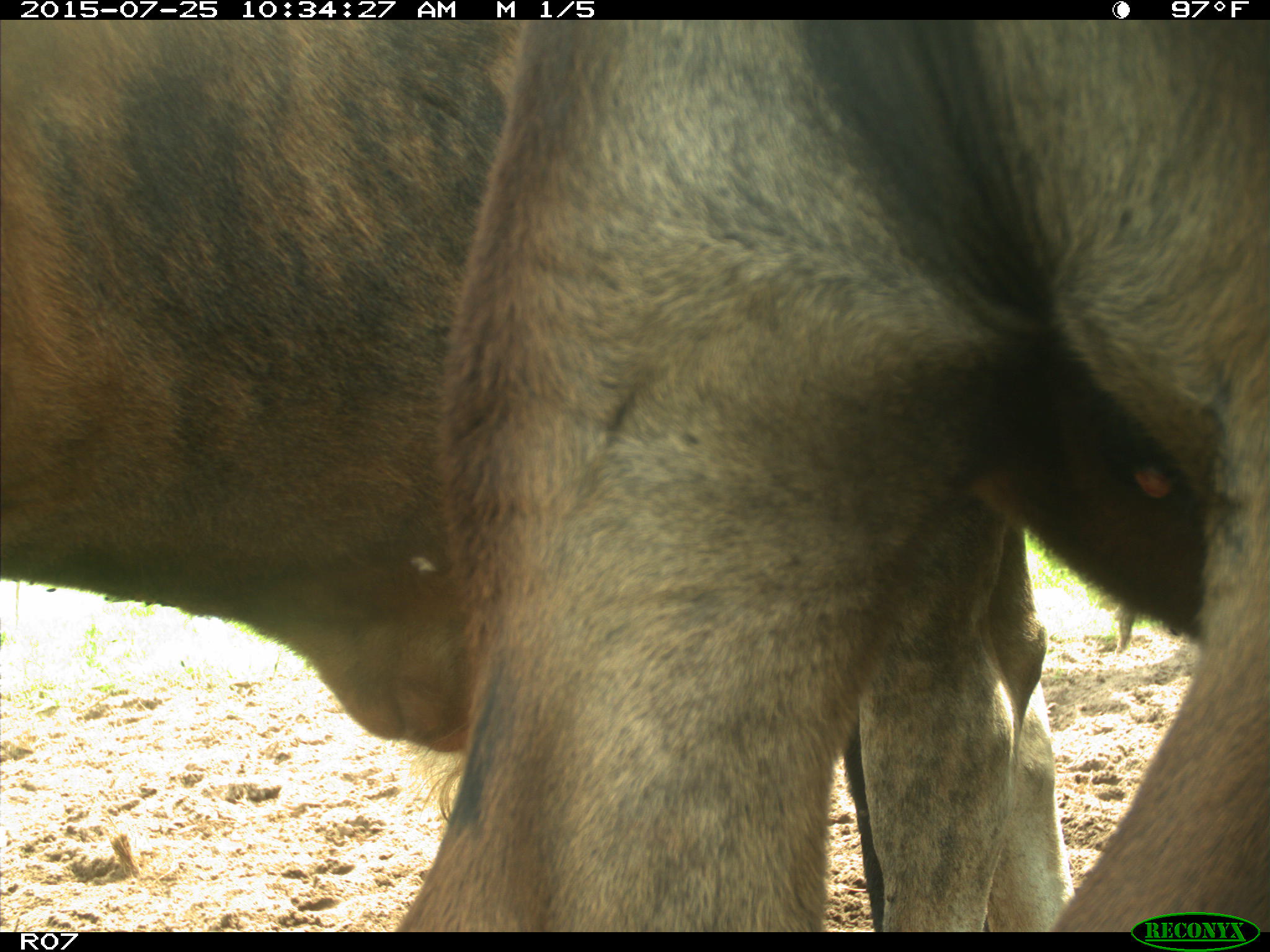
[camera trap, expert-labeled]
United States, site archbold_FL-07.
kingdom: Animalia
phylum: Chordata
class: Mammalia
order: Artiodactyla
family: Bovidae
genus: Bos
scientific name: Bos taurus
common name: domestic cow